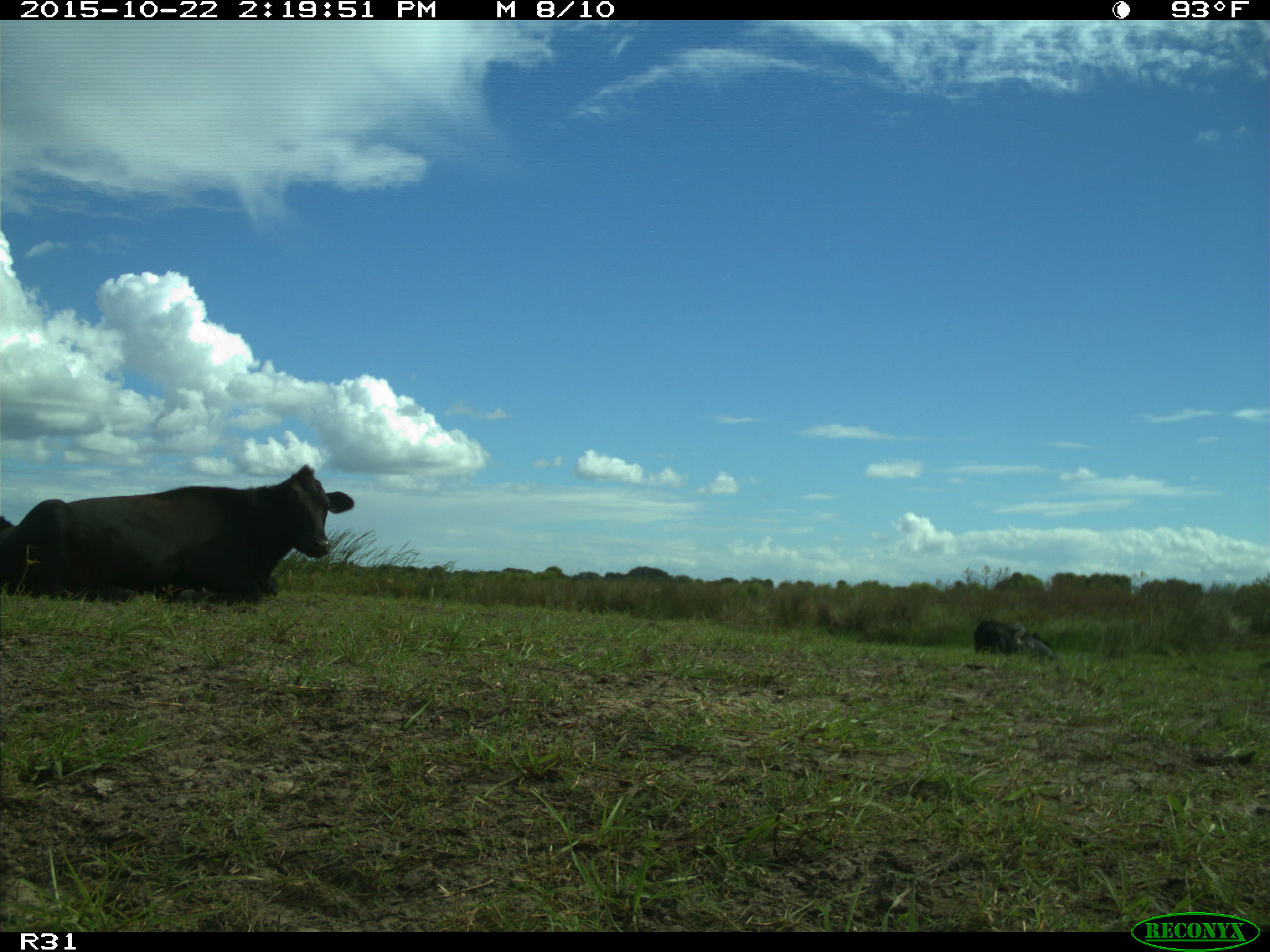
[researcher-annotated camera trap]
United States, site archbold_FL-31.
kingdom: Animalia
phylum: Chordata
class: Mammalia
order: Artiodactyla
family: Bovidae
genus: Bos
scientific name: Bos taurus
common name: domestic cow